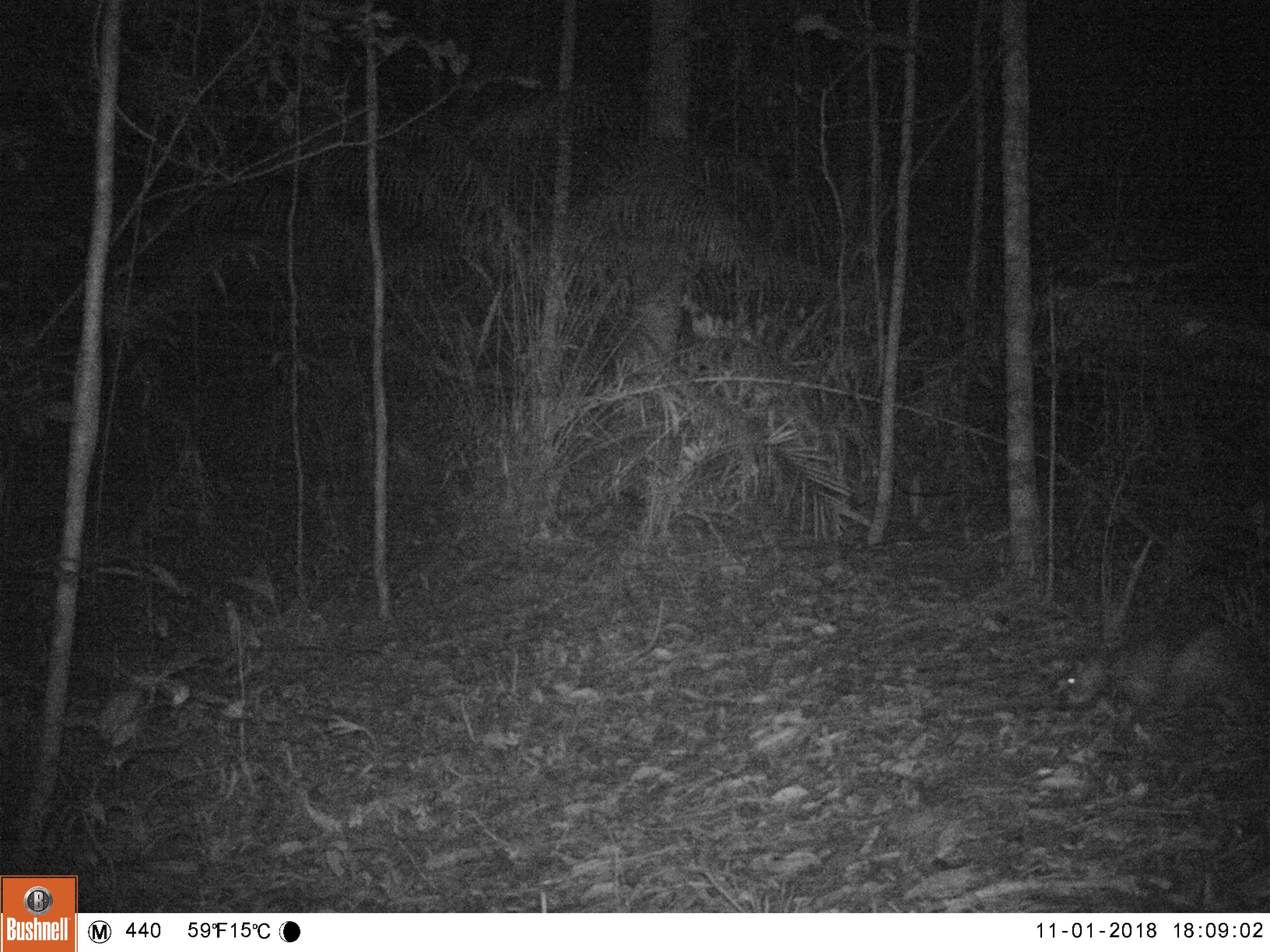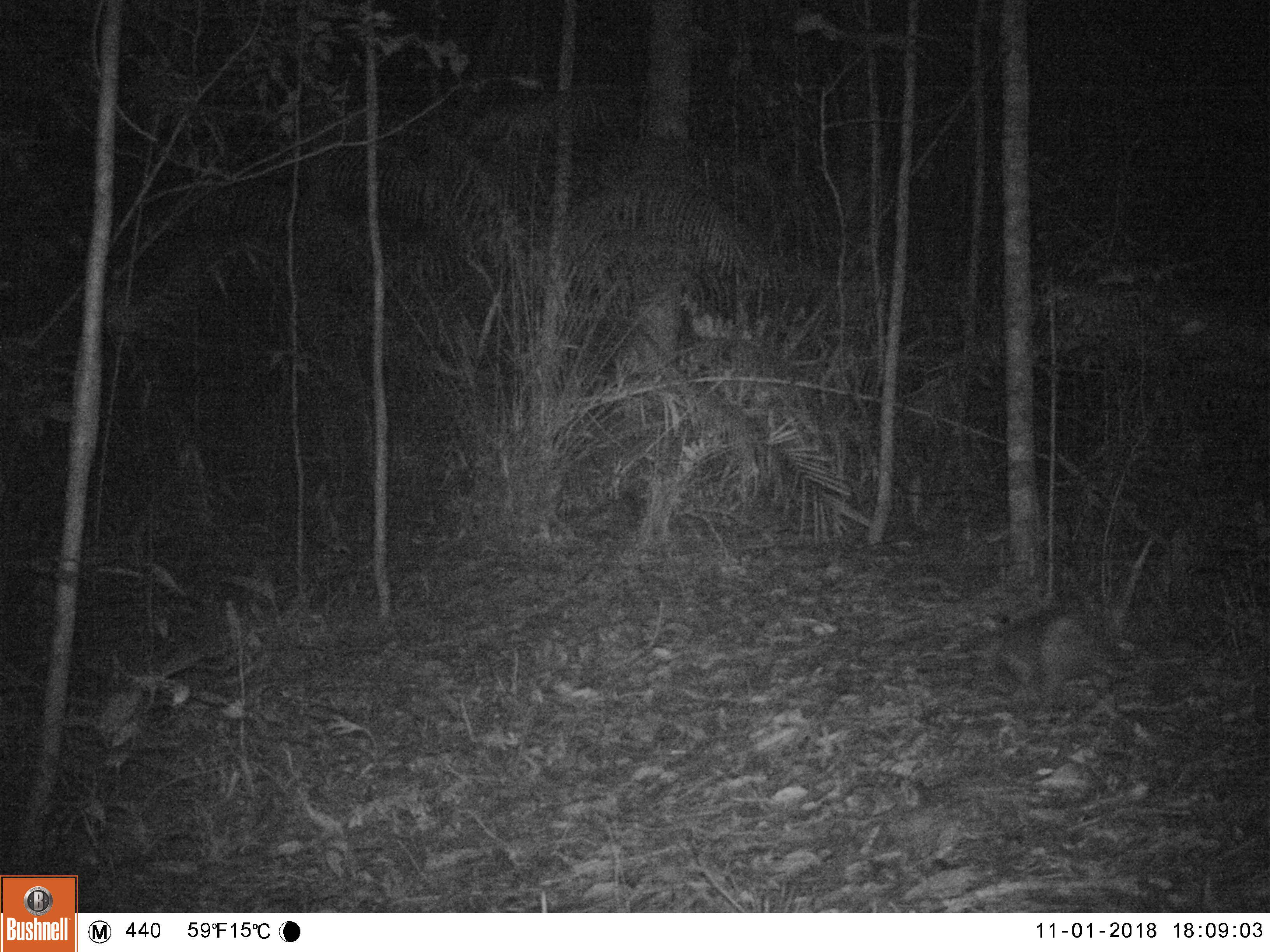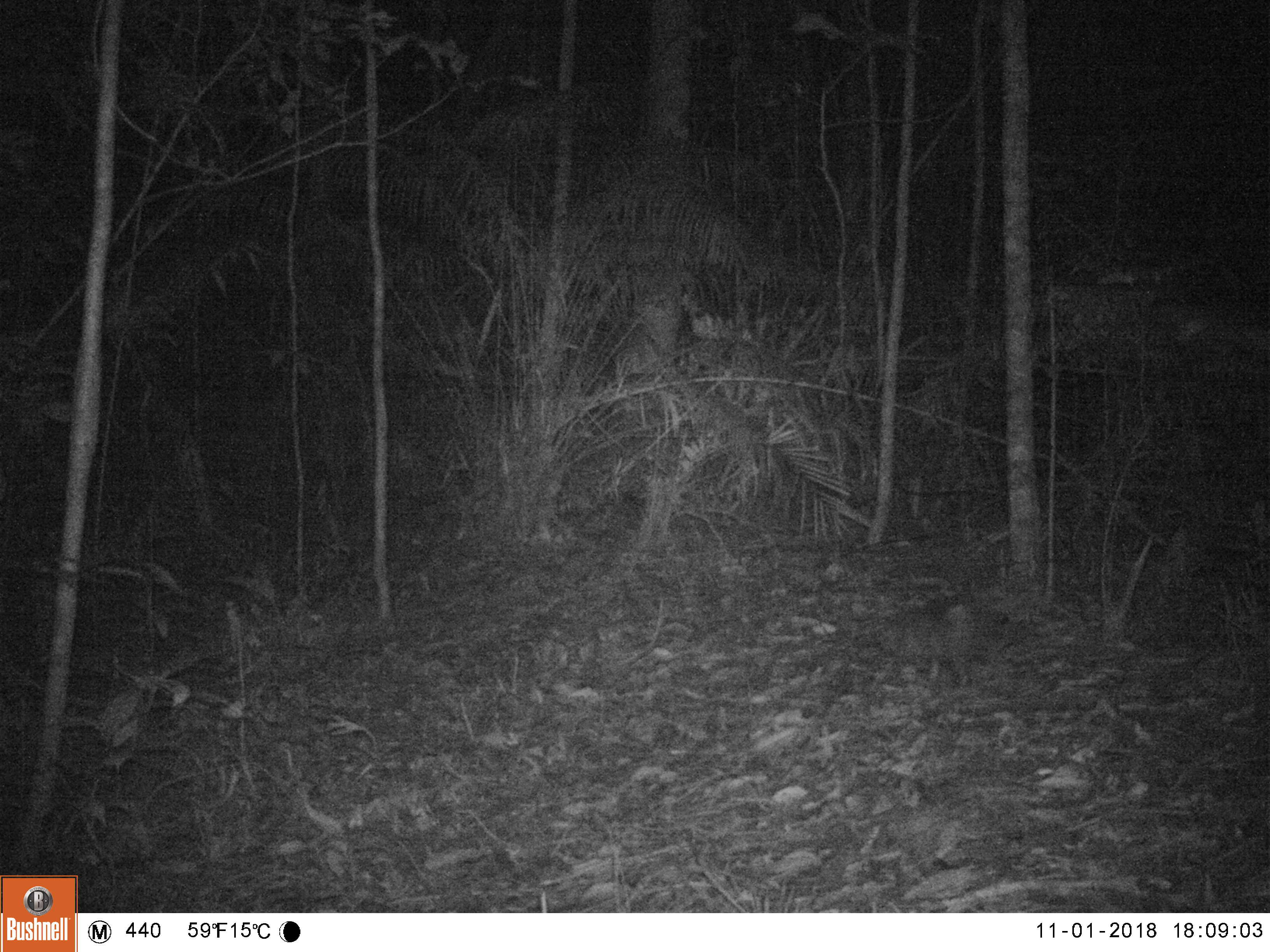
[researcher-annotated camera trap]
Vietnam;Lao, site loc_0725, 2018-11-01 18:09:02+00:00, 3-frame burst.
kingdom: Animalia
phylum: Chordata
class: Mammalia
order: Rodentia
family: Hystricidae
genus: Atherurus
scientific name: Atherurus macrourus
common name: asiatic brush-tailed porcupine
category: asiatic brush tailed porcupine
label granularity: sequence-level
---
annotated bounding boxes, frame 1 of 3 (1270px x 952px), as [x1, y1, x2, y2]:
asiatic brush tailed porcupine: [1051, 604, 1266, 749]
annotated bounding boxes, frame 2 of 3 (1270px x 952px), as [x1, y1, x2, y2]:
asiatic brush tailed porcupine: [967, 604, 1124, 707]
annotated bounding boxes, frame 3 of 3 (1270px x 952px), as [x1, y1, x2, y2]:
asiatic brush tailed porcupine: [879, 601, 978, 689]